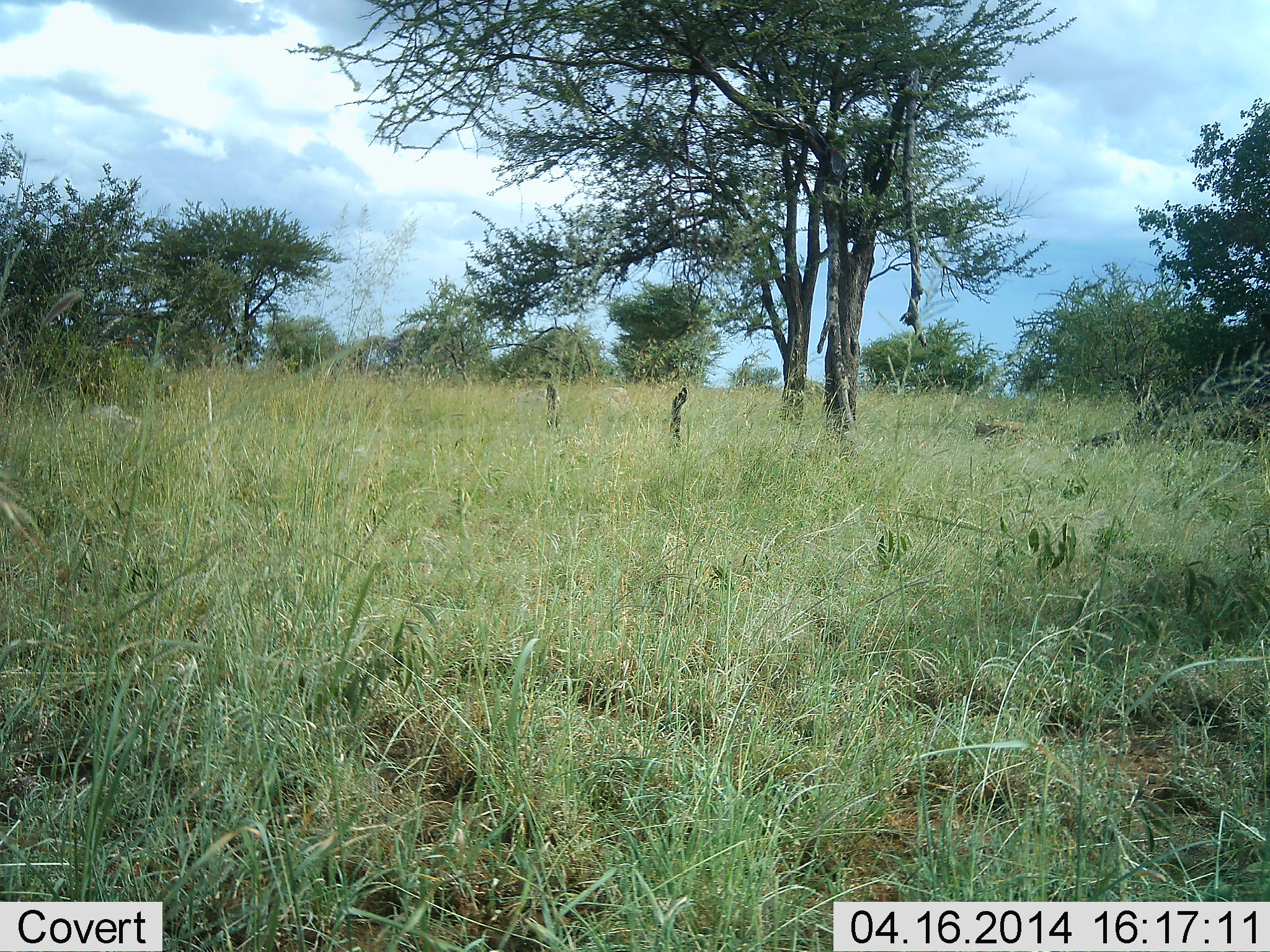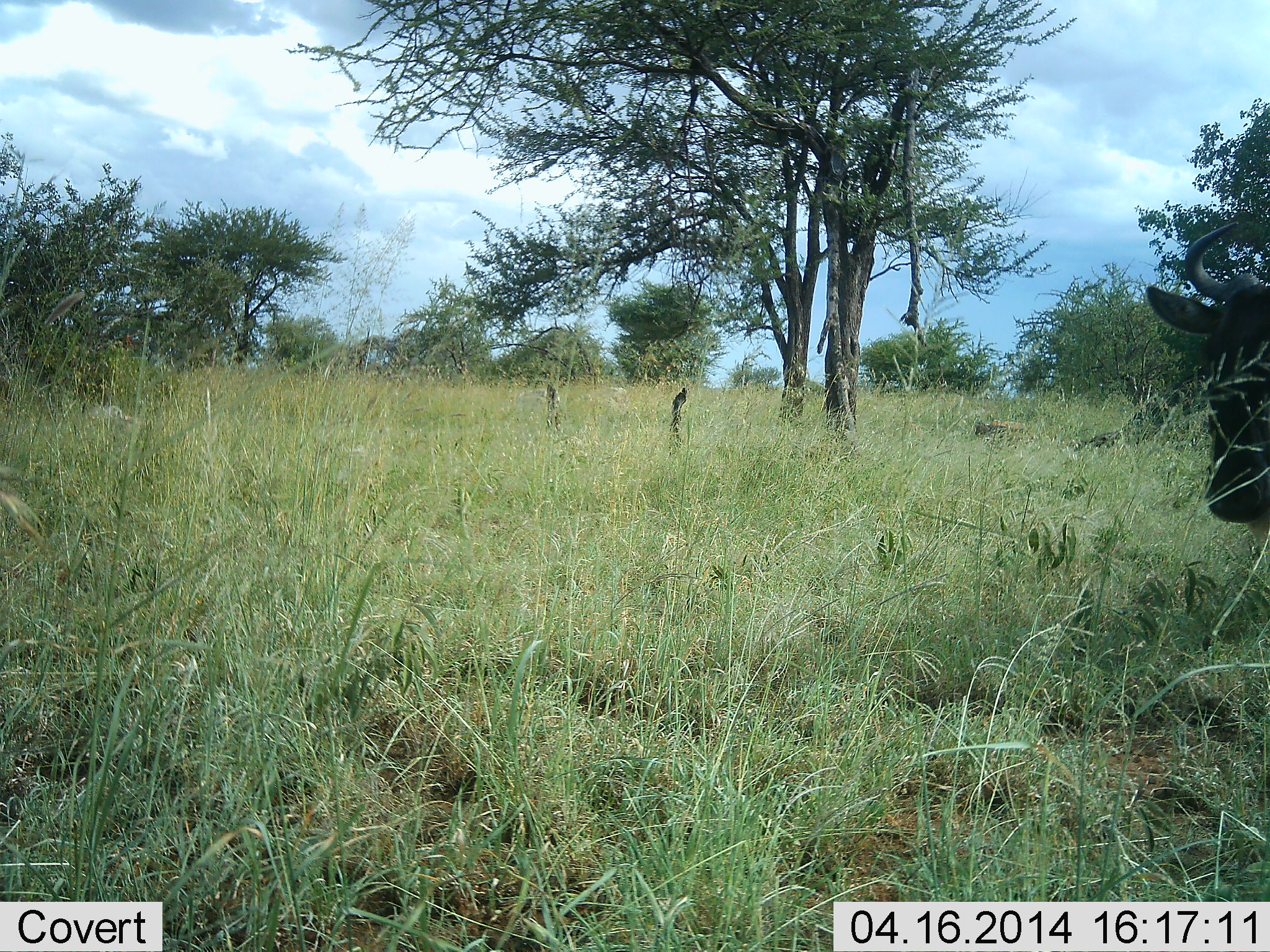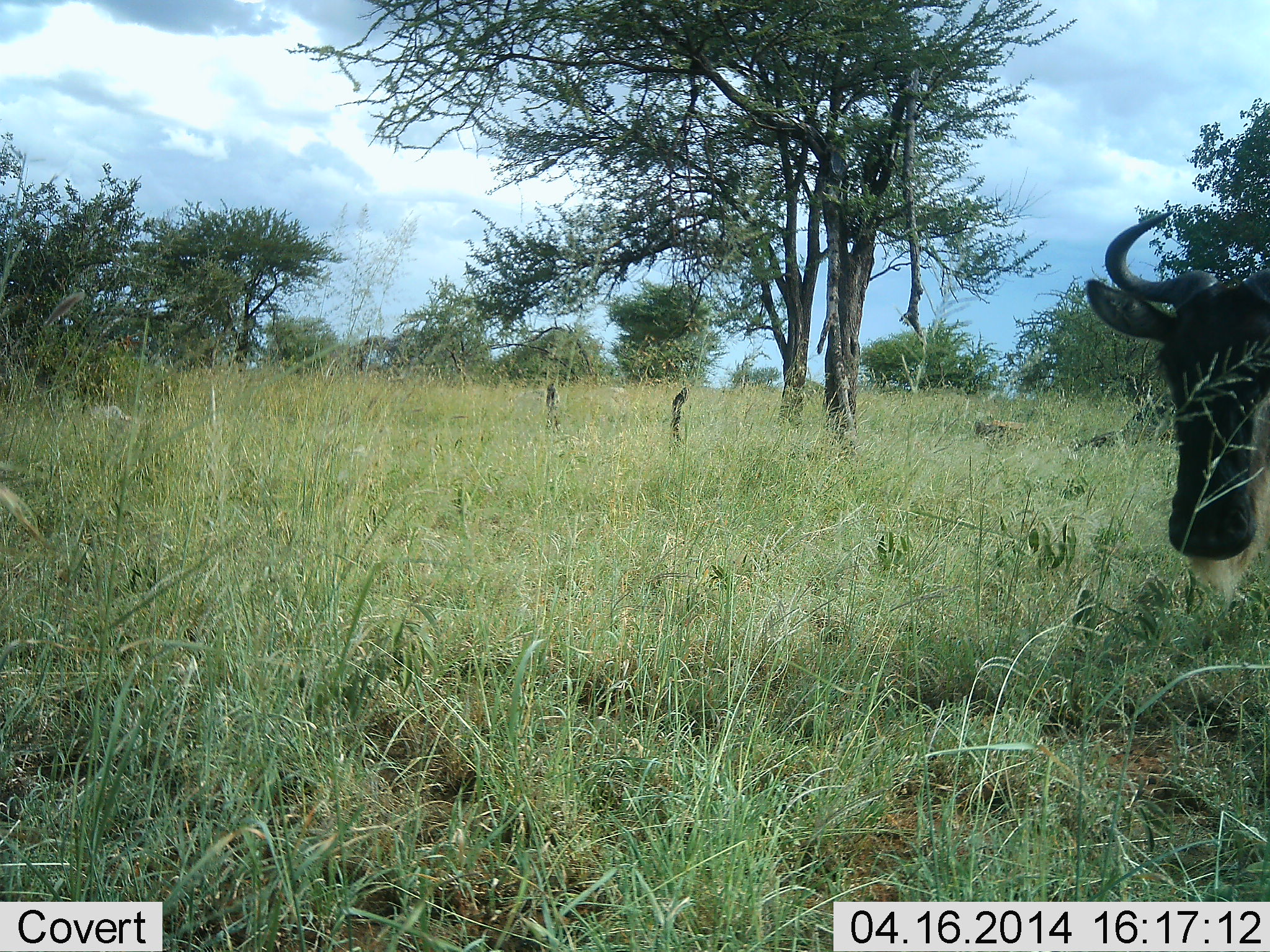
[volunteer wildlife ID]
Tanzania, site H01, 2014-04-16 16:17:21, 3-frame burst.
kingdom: Animalia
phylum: Chordata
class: Mammalia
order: Artiodactyla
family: Bovidae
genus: Connochaetes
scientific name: Connochaetes taurinus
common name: blue wildebeest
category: wildebeest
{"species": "wildebeest (blue wildebeest) (Connochaetes taurinus)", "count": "1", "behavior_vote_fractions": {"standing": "10%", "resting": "0%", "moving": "90%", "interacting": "0%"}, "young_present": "0%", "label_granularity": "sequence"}